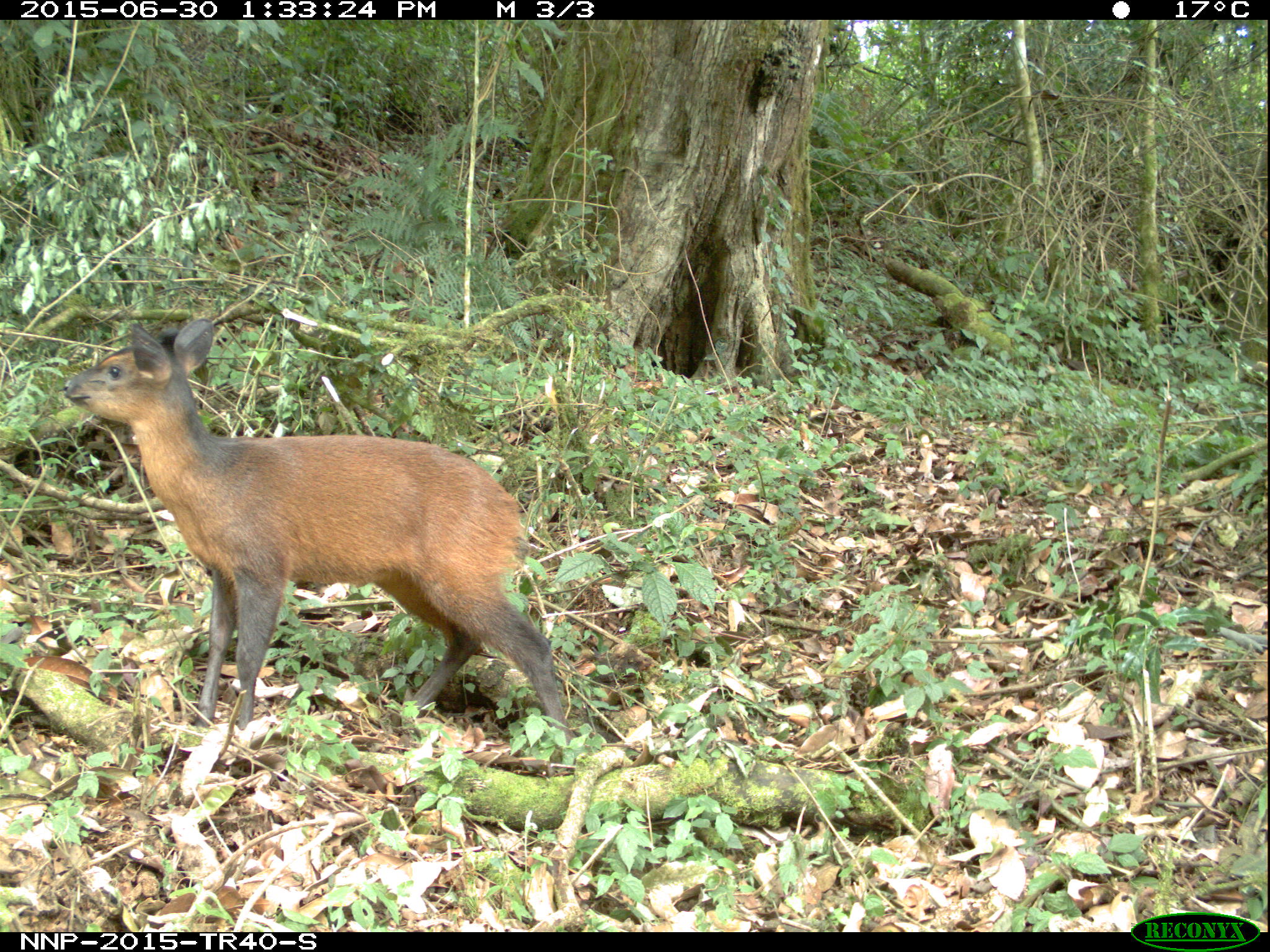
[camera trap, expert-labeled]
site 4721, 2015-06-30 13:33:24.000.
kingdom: Animalia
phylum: Chordata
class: Mammalia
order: Artiodactyla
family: Bovidae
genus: Cephalophus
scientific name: Cephalophus nigrifrons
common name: black-fronted duiker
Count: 1.